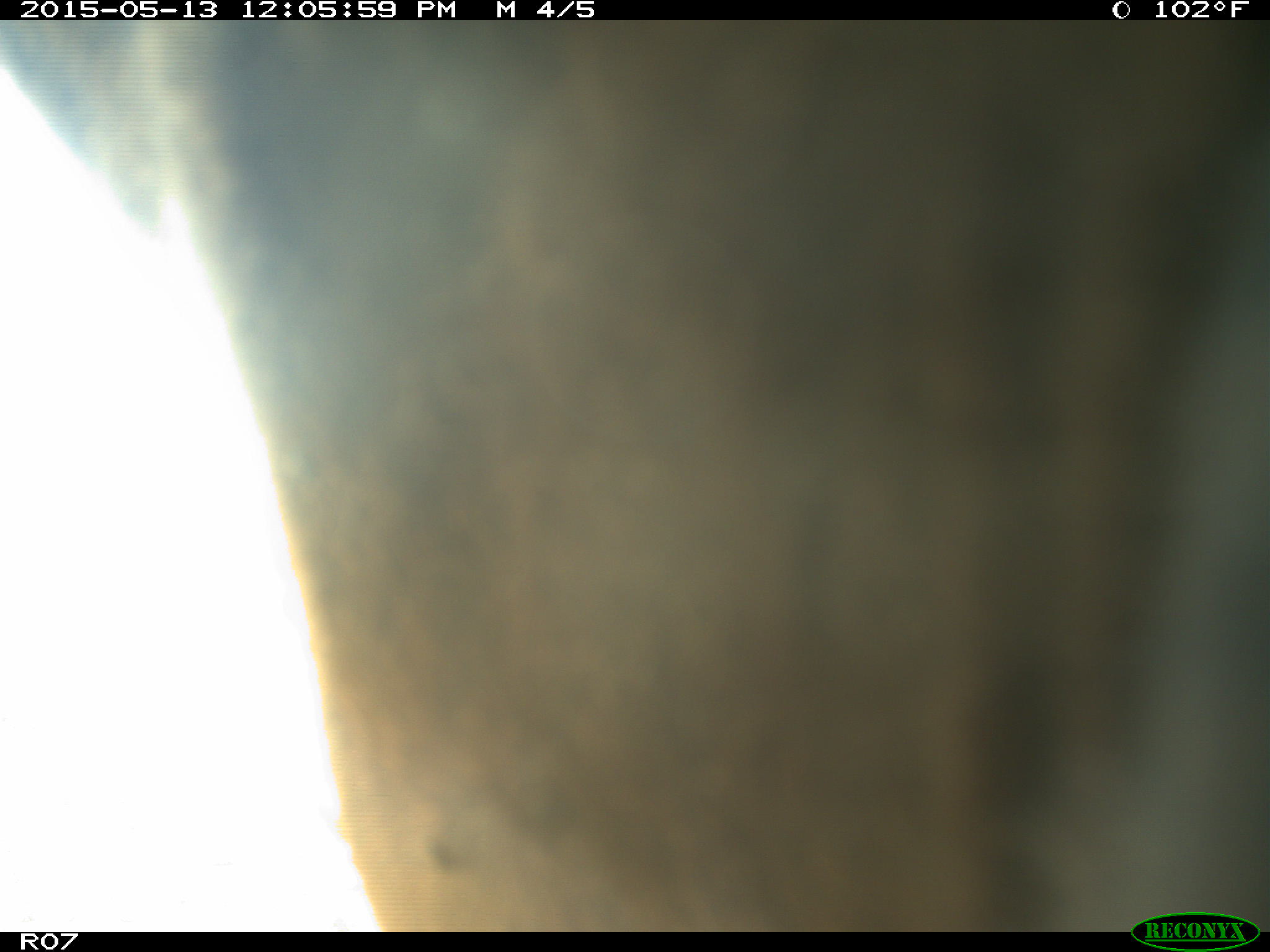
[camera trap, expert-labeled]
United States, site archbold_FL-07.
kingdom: Animalia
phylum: Chordata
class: Mammalia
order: Artiodactyla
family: Bovidae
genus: Bos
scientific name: Bos taurus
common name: domestic cow